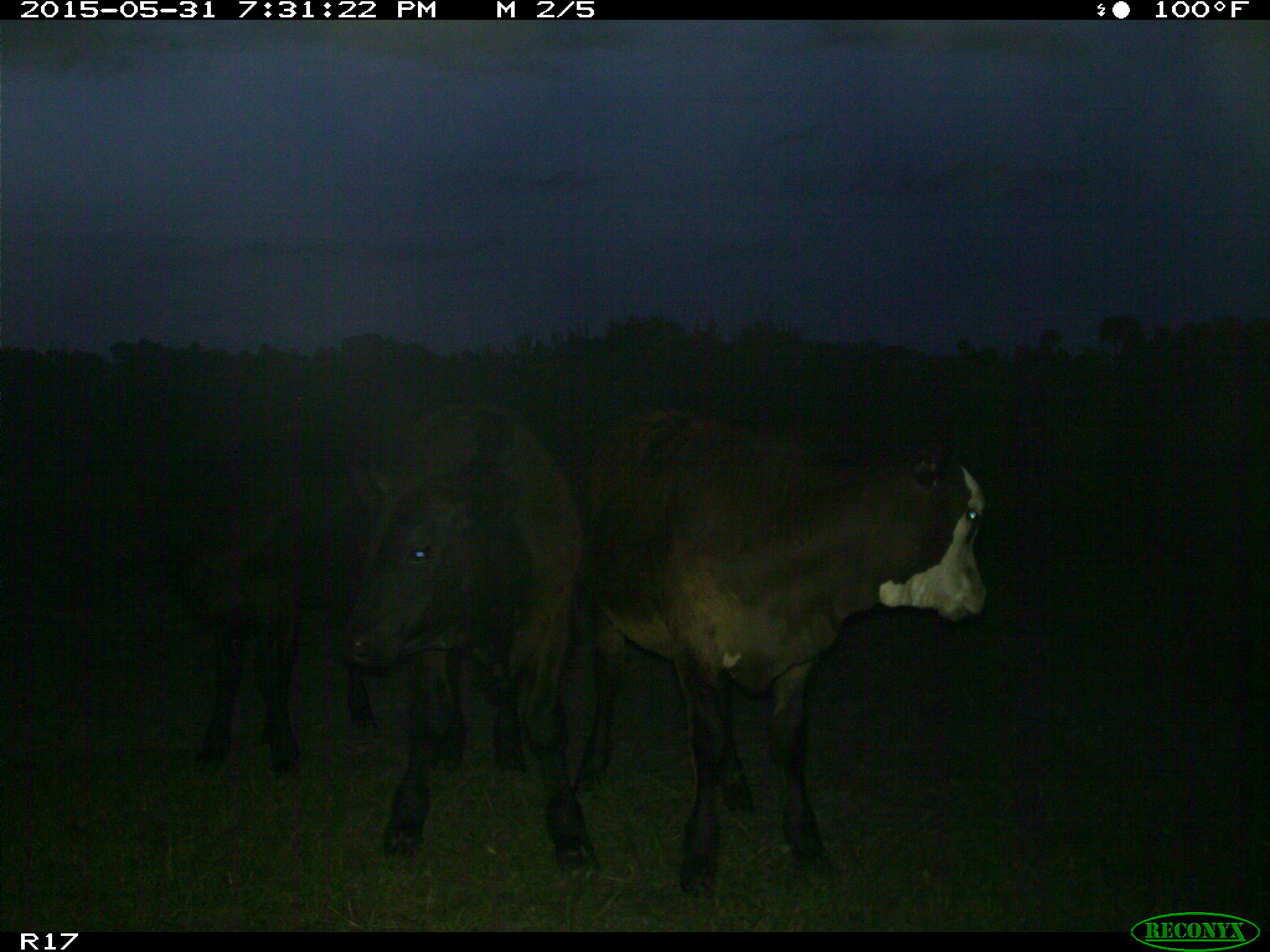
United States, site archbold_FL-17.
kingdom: Animalia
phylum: Chordata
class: Mammalia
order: Artiodactyla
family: Bovidae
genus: Bos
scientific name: Bos taurus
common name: domestic cow